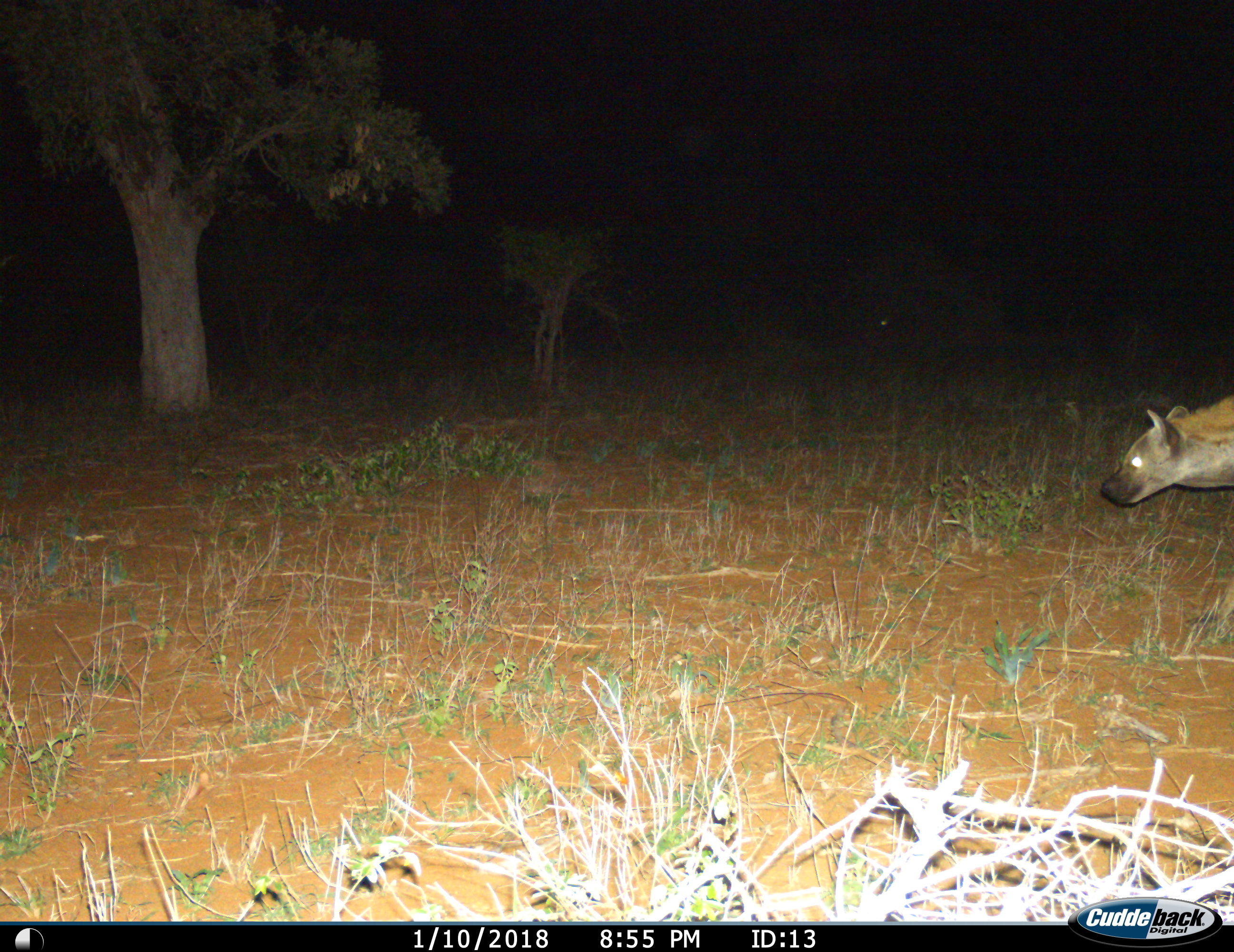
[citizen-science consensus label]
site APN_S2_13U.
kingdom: Animalia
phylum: Chordata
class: Mammalia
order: Carnivora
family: Hyaenidae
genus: Crocuta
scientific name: Crocuta crocuta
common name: spotted hyena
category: hyenaspotted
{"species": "hyenaspotted (spotted hyena) (Crocuta crocuta)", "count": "1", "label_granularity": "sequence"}